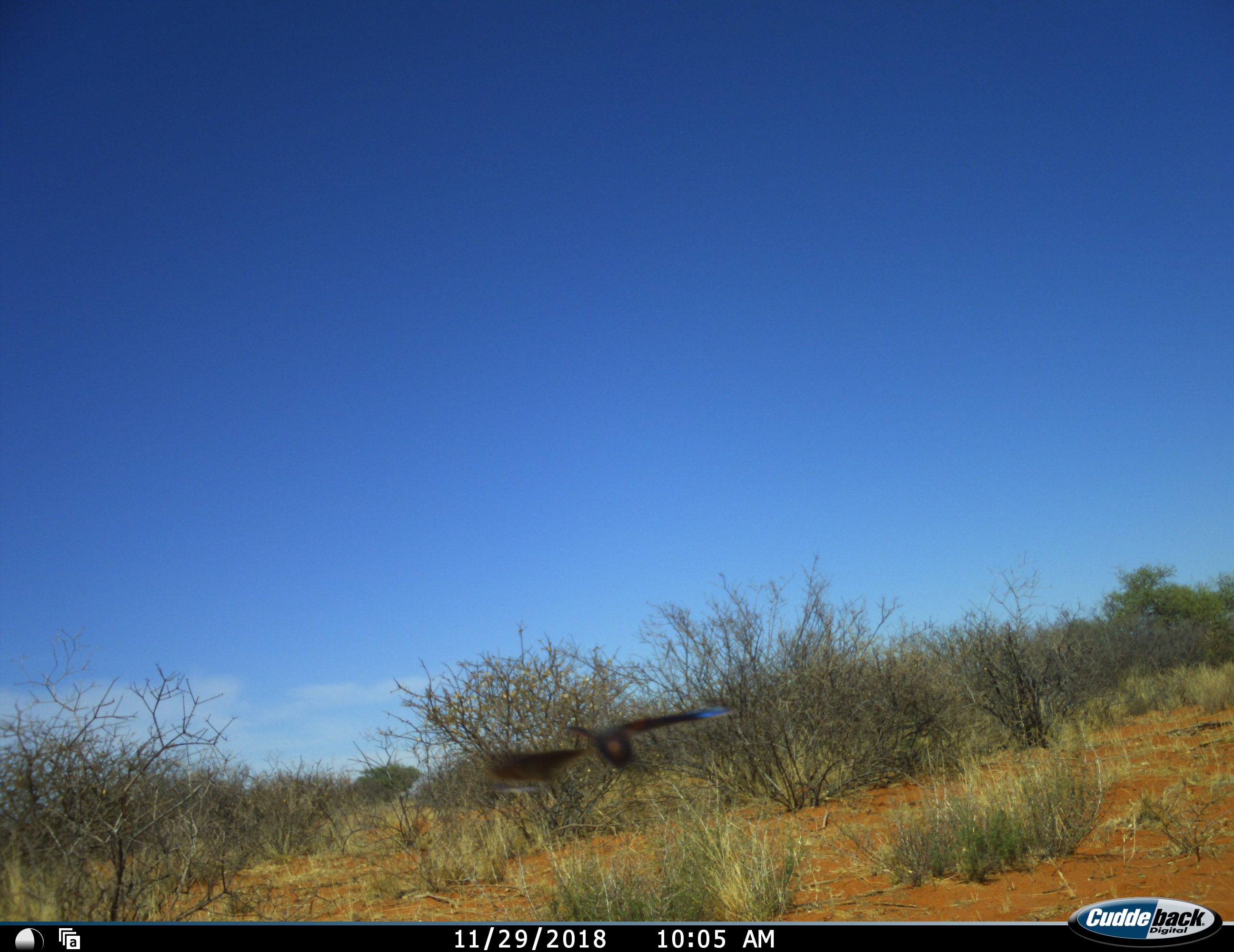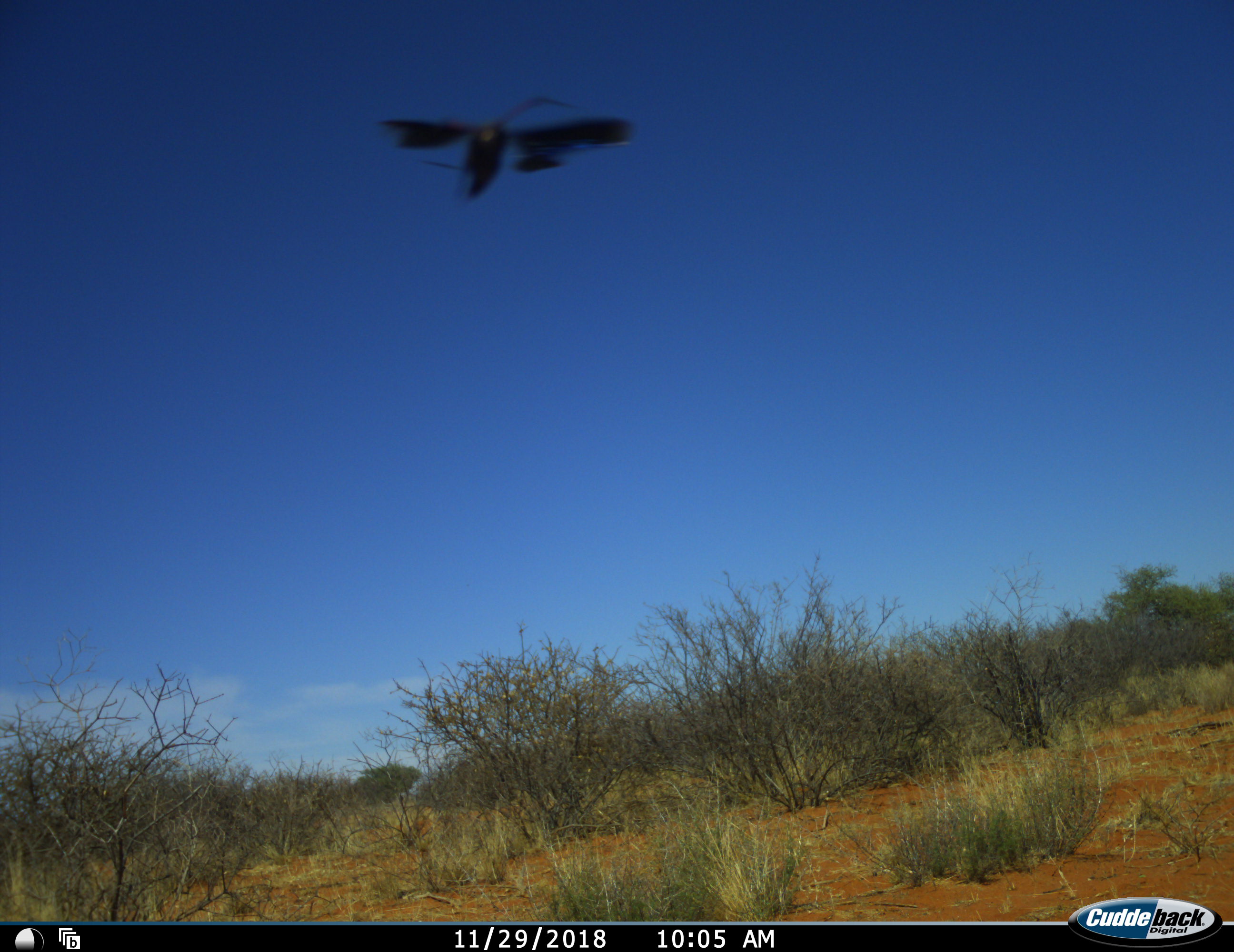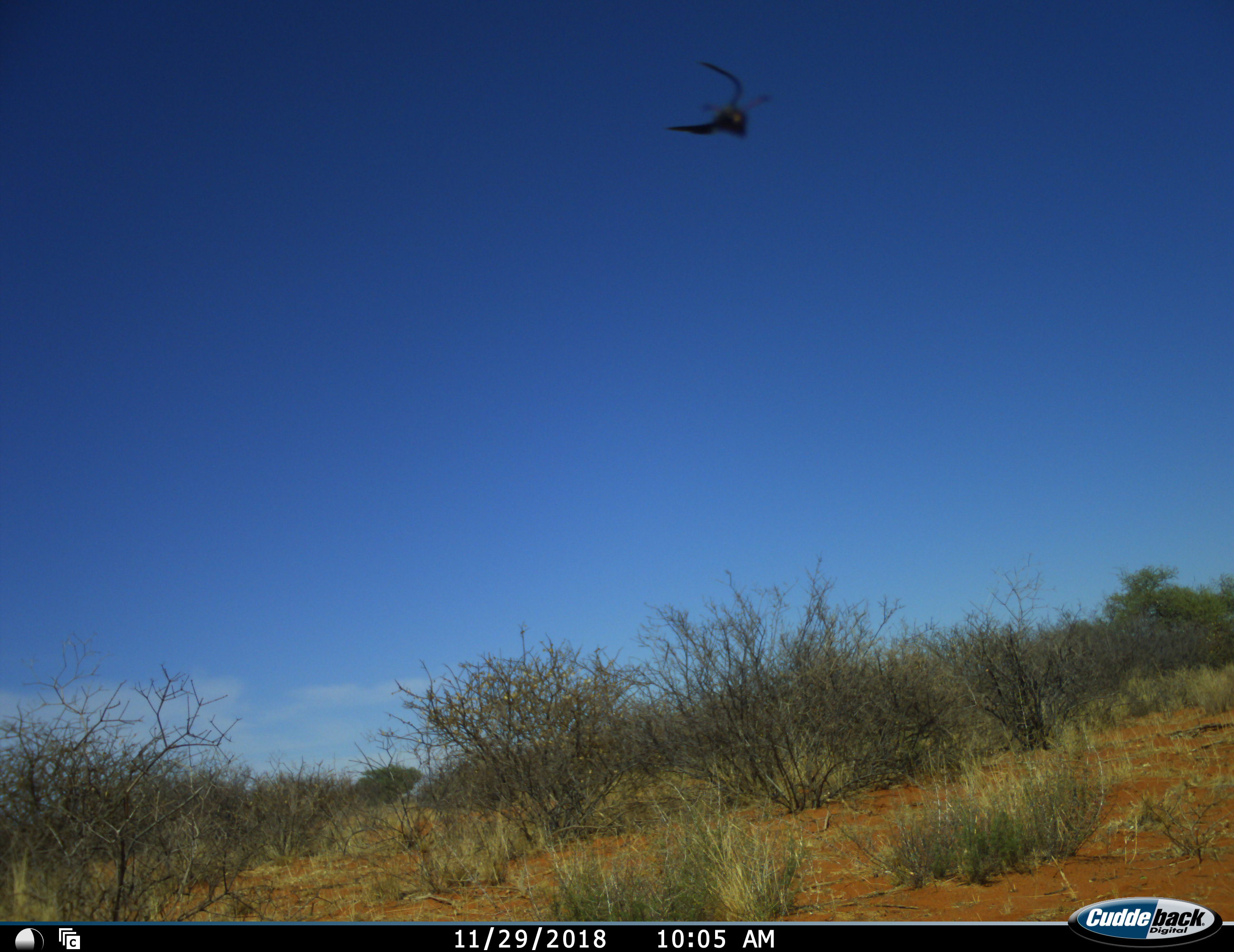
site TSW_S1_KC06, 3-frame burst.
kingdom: Animalia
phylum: Chordata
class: Aves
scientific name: Aves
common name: bird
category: birdother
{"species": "birdother (bird) (Aves)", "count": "1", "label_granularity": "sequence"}